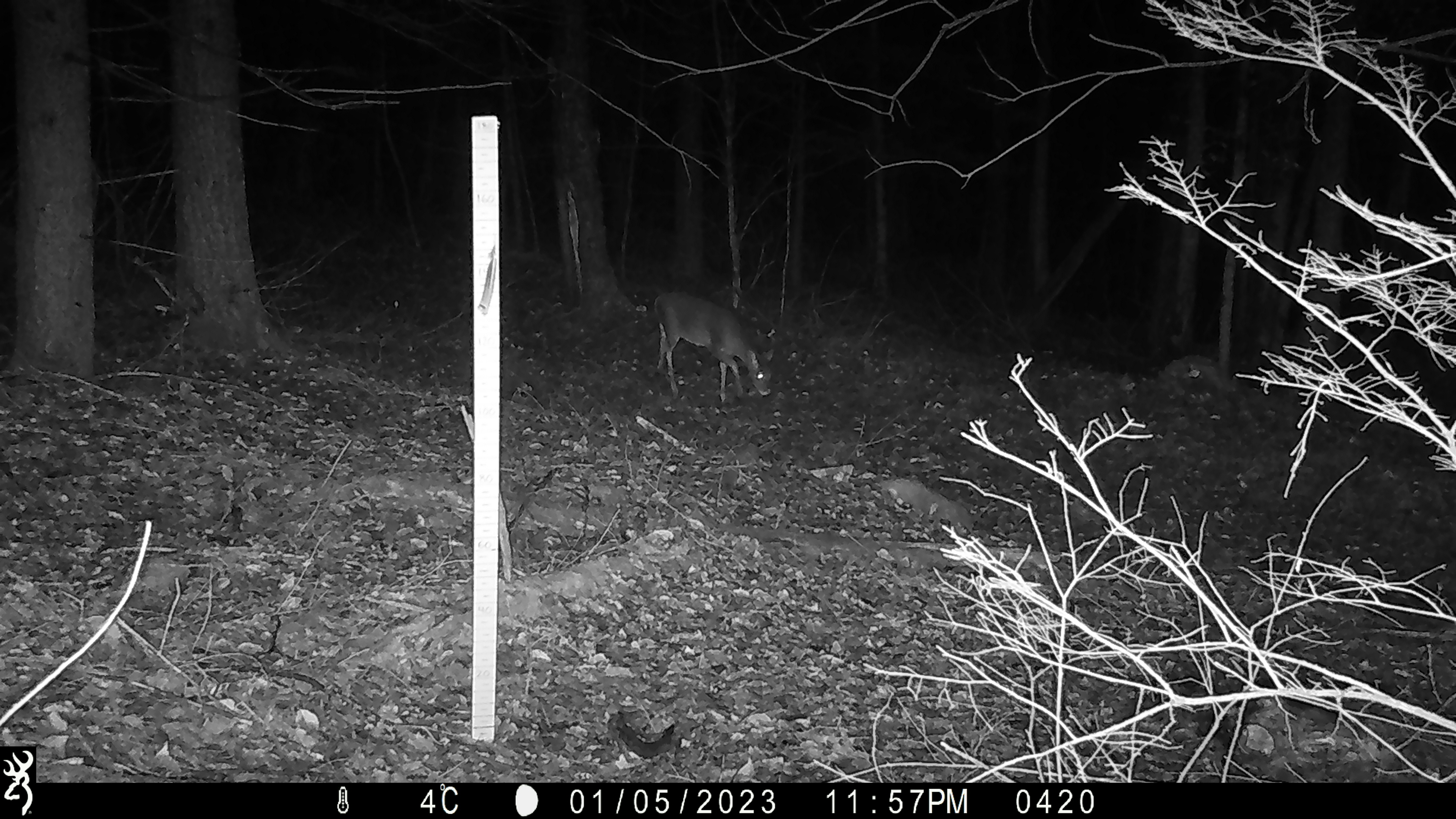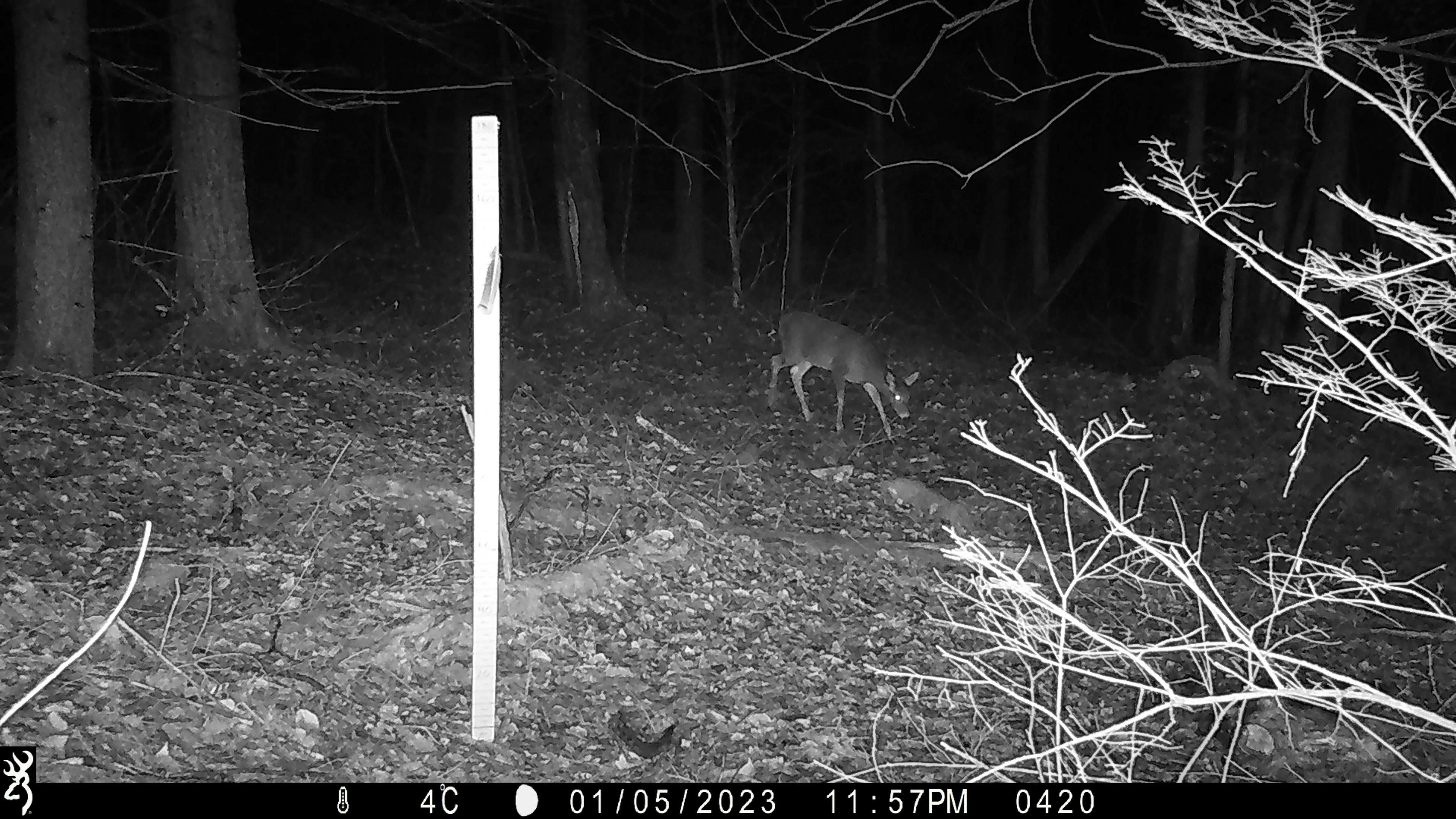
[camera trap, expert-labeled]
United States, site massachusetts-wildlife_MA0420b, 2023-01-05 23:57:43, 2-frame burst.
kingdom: Animalia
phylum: Chordata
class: Mammalia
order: Artiodactyla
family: Cervidae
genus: Odocoileus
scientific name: Odocoileus virginianus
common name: white-tailed deer